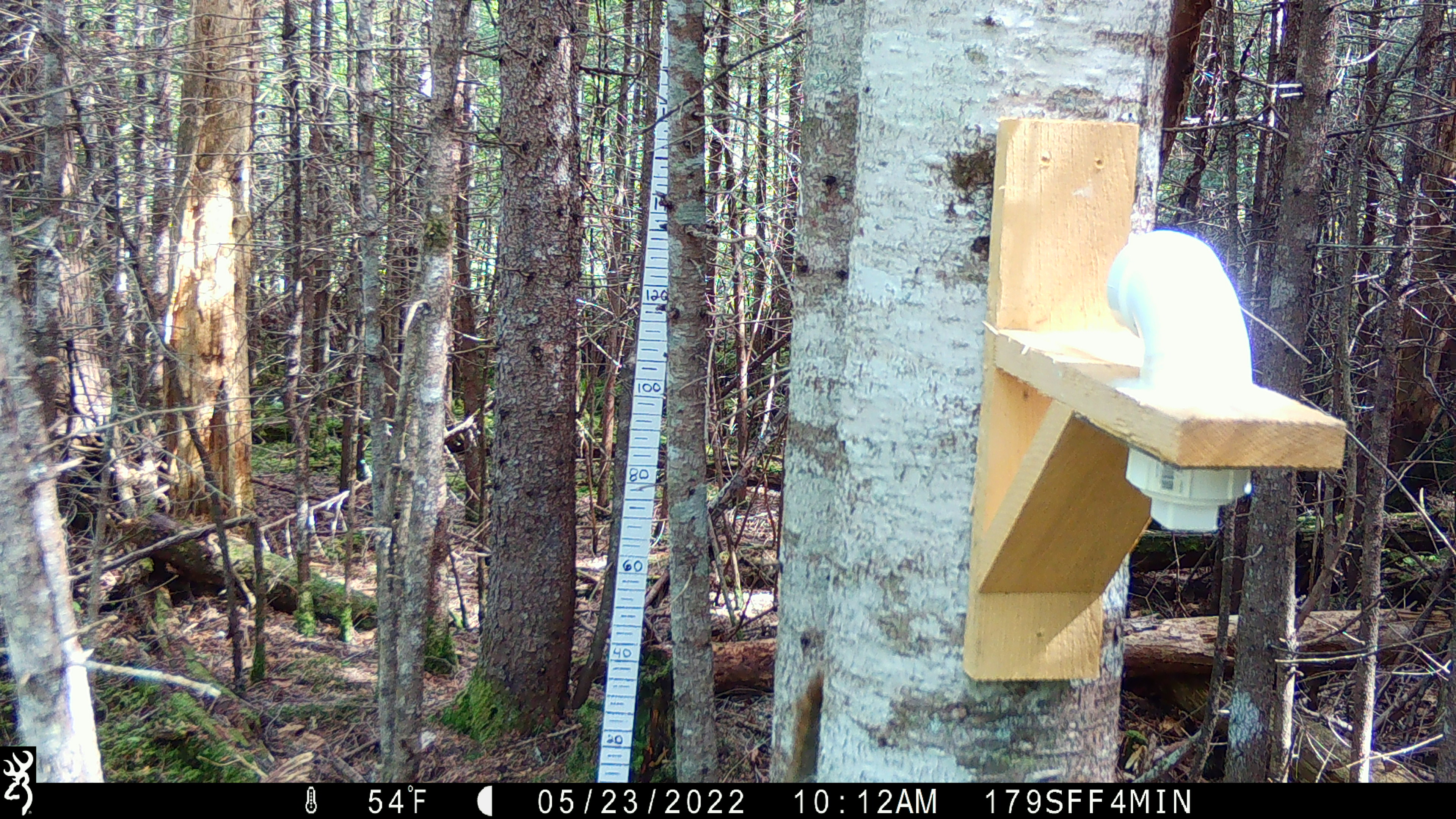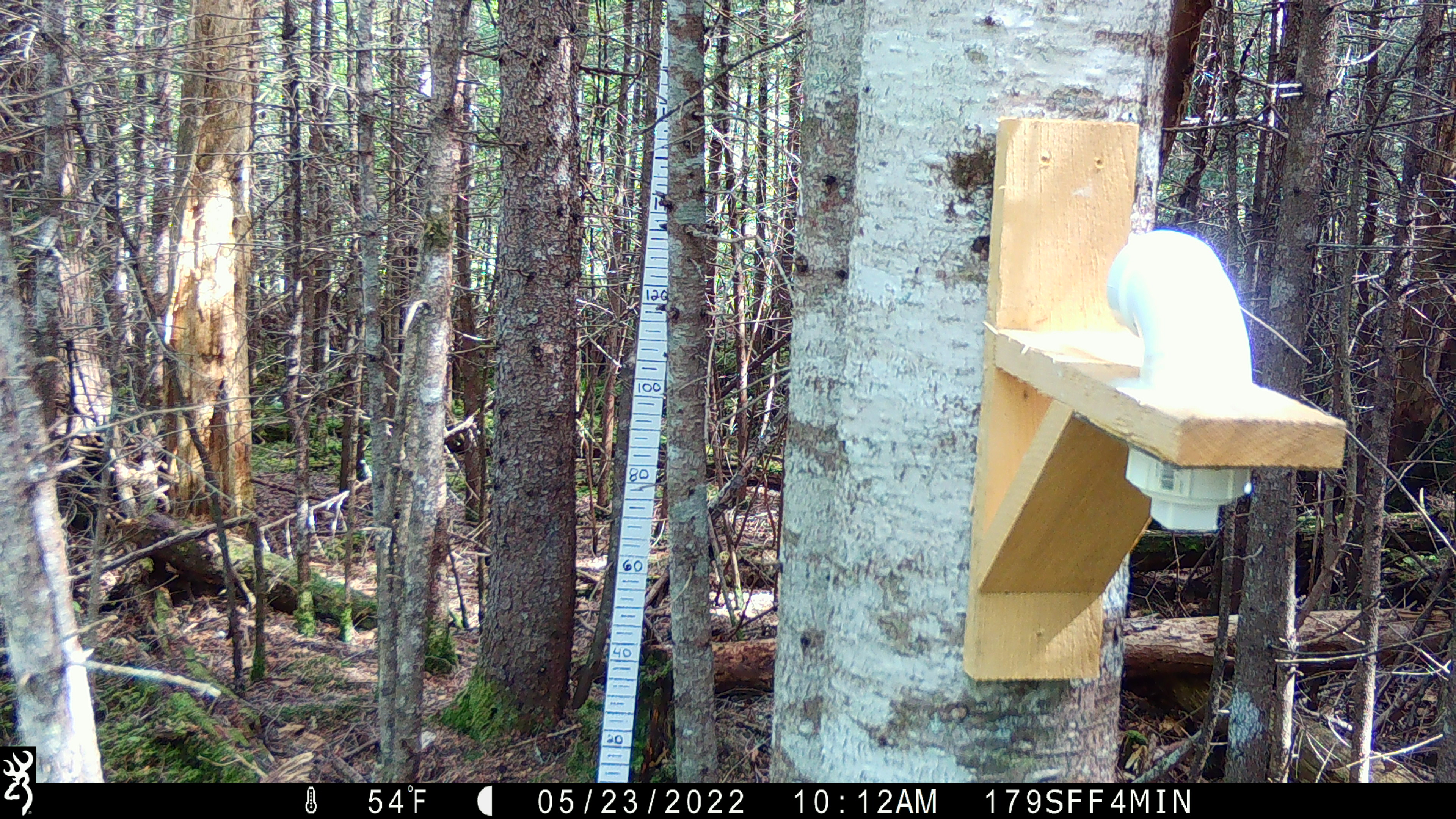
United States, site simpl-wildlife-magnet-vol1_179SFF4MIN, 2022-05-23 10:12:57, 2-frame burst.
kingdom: Animalia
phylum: Chordata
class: Mammalia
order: Rodentia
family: Sciuridae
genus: Tamiasciurus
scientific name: Tamiasciurus hudsonicus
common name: red squirrel